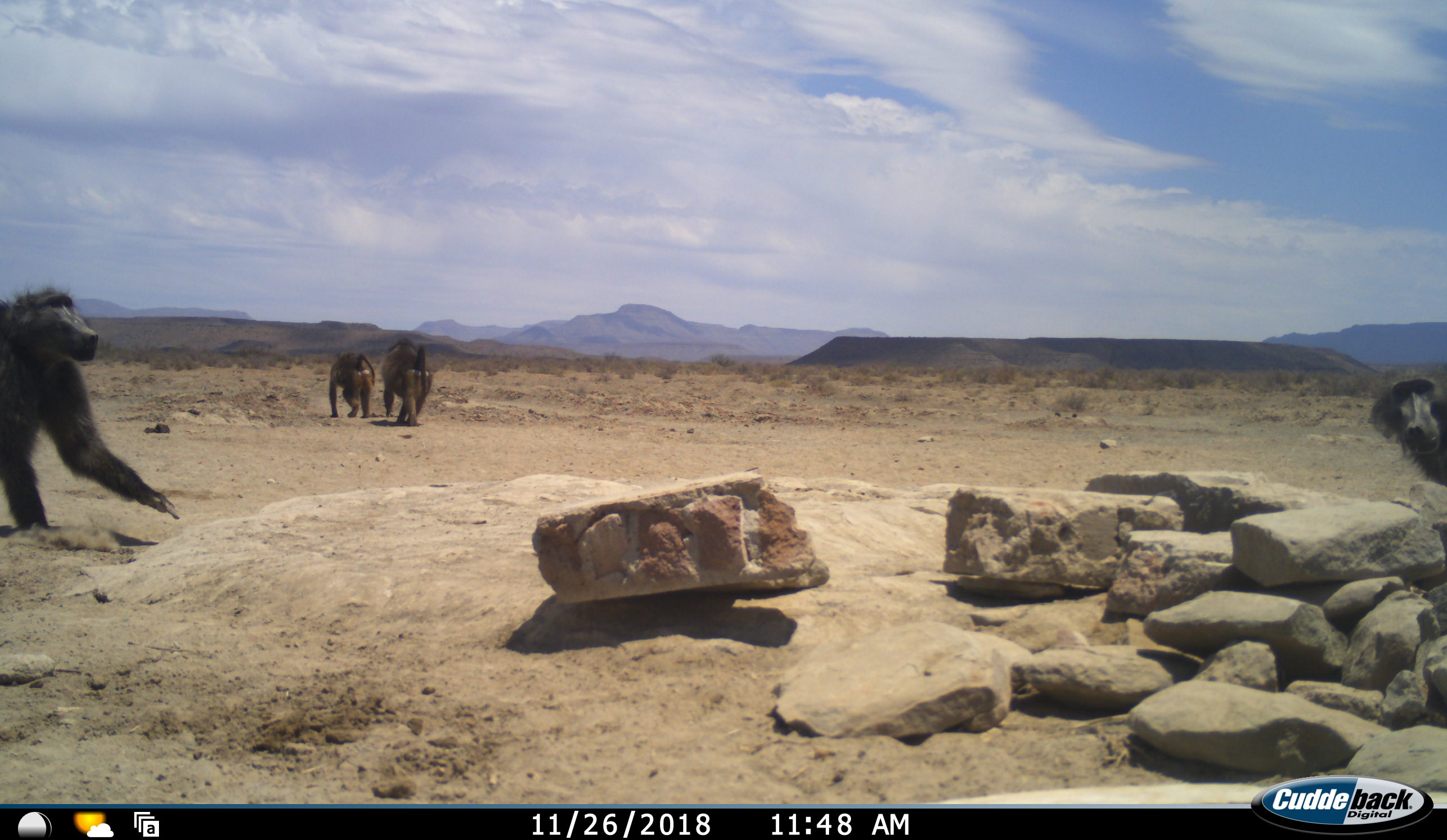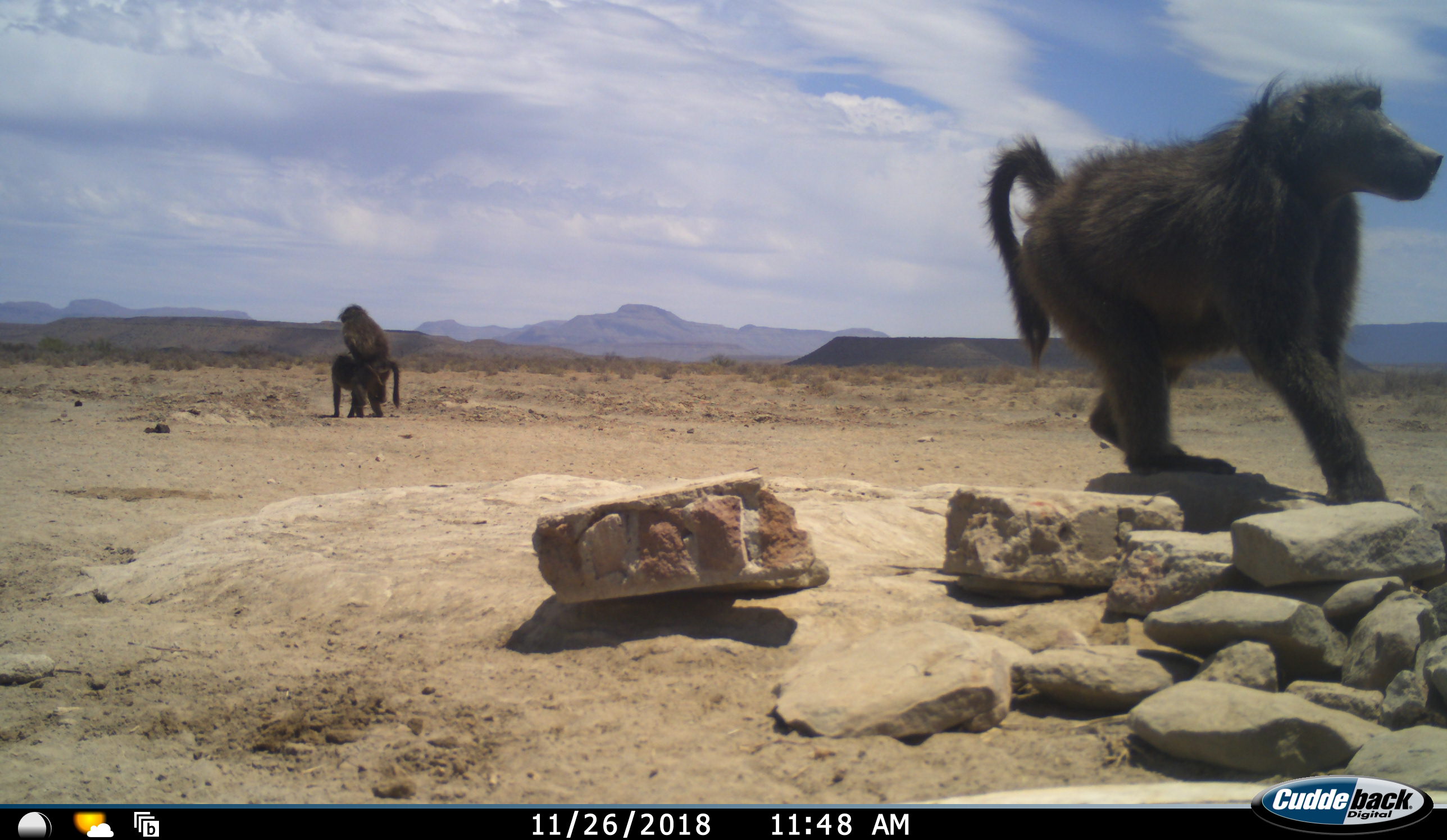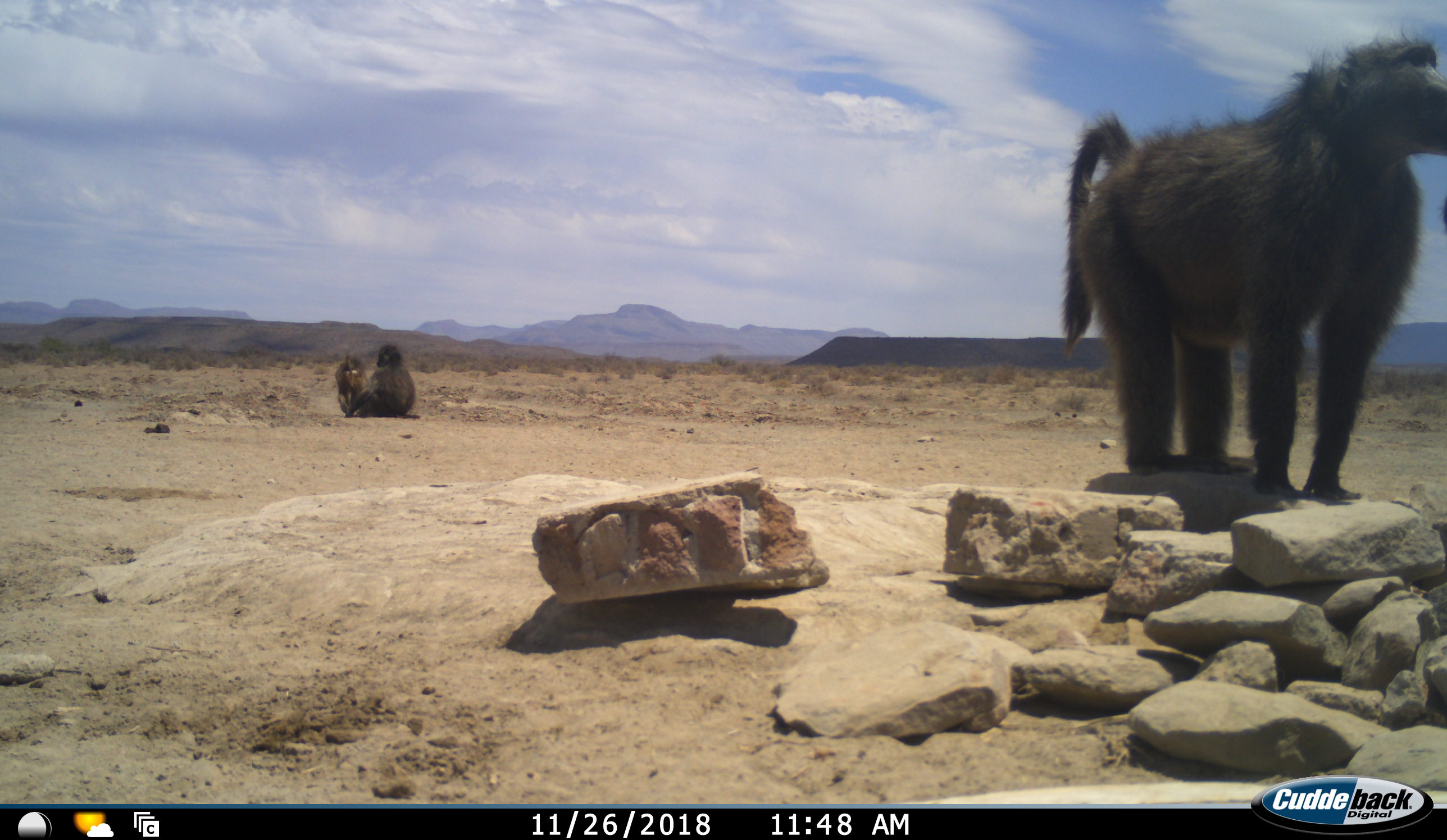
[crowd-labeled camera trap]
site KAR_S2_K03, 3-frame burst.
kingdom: Animalia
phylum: Chordata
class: Mammalia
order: Primates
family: Cercopithecidae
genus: Papio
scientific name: Papio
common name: baboon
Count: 4.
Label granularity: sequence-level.